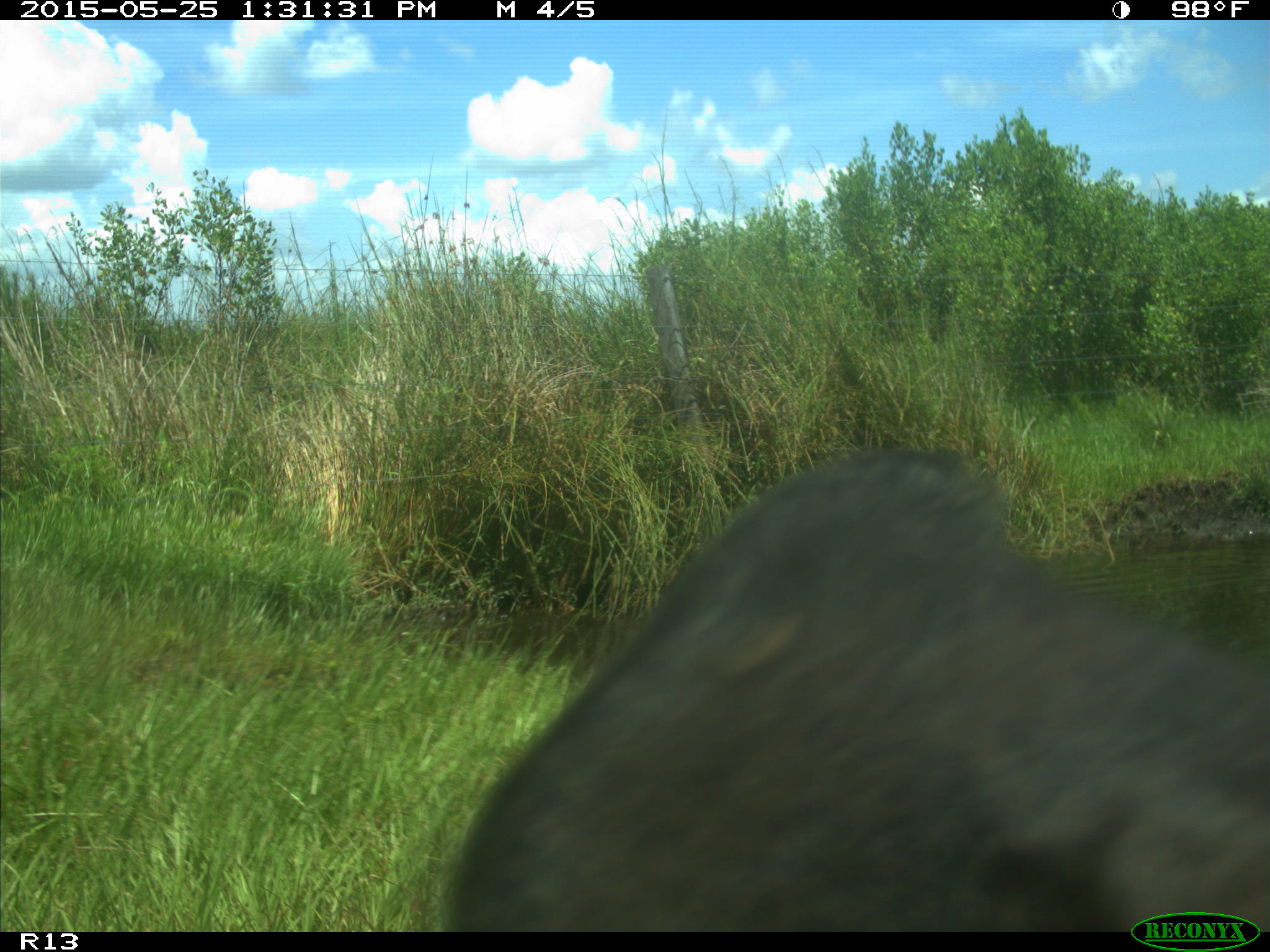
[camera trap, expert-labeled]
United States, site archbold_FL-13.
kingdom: Animalia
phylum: Chordata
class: Mammalia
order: Artiodactyla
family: Bovidae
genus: Bos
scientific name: Bos taurus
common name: domestic cow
Bos taurus (domestic cow).